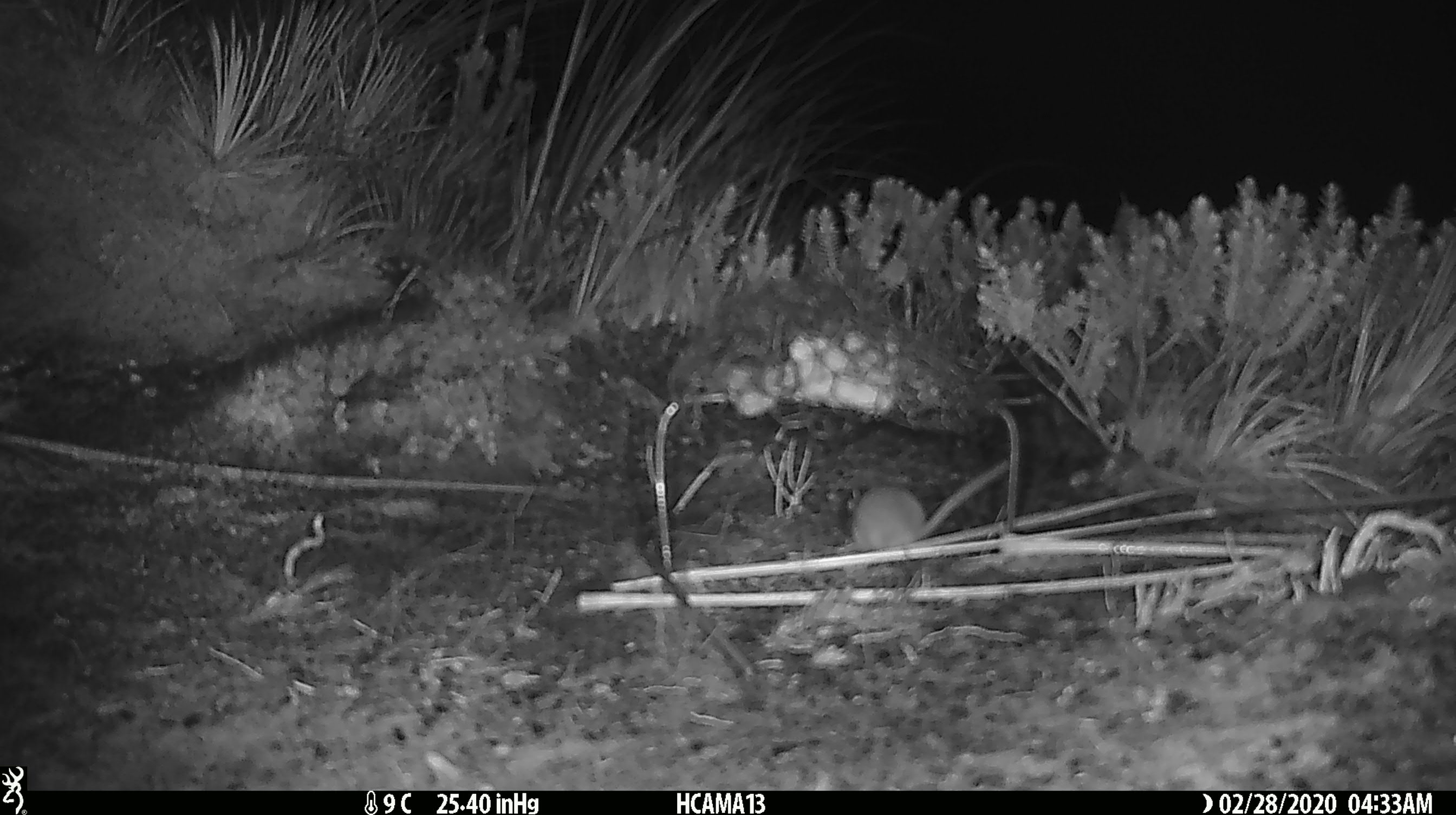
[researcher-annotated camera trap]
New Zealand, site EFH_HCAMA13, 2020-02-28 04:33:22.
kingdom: Animalia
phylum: Chordata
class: Mammalia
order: Rodentia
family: Muridae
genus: Mus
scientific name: Mus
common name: mouse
Mouse (Mus).